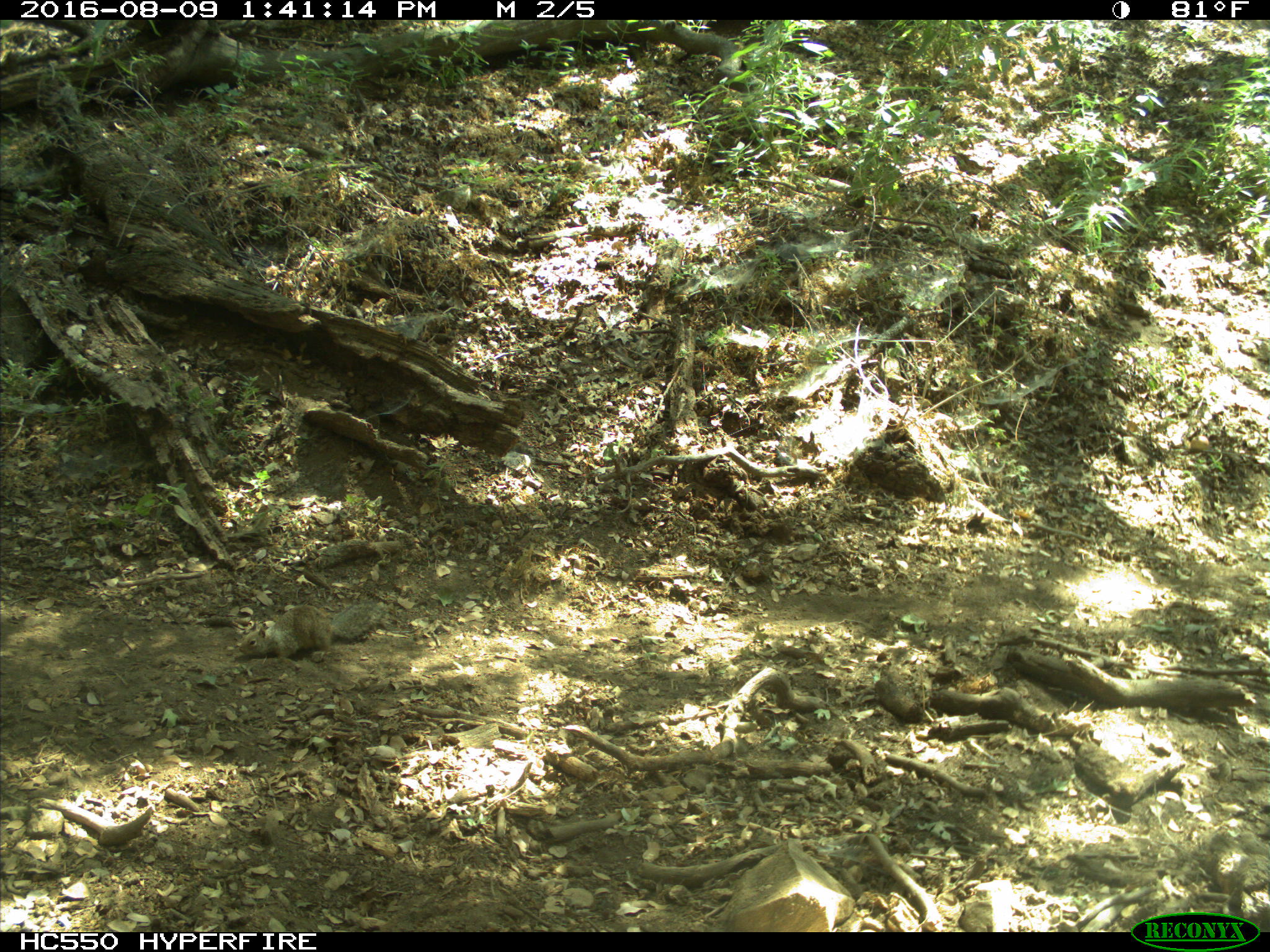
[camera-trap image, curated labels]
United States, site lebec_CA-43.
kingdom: Animalia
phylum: Chordata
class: Mammalia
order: Rodentia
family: Sciuridae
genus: Otospermophilus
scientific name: Otospermophilus beecheyi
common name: california ground squirrel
Otospermophilus beecheyi (california ground squirrel).